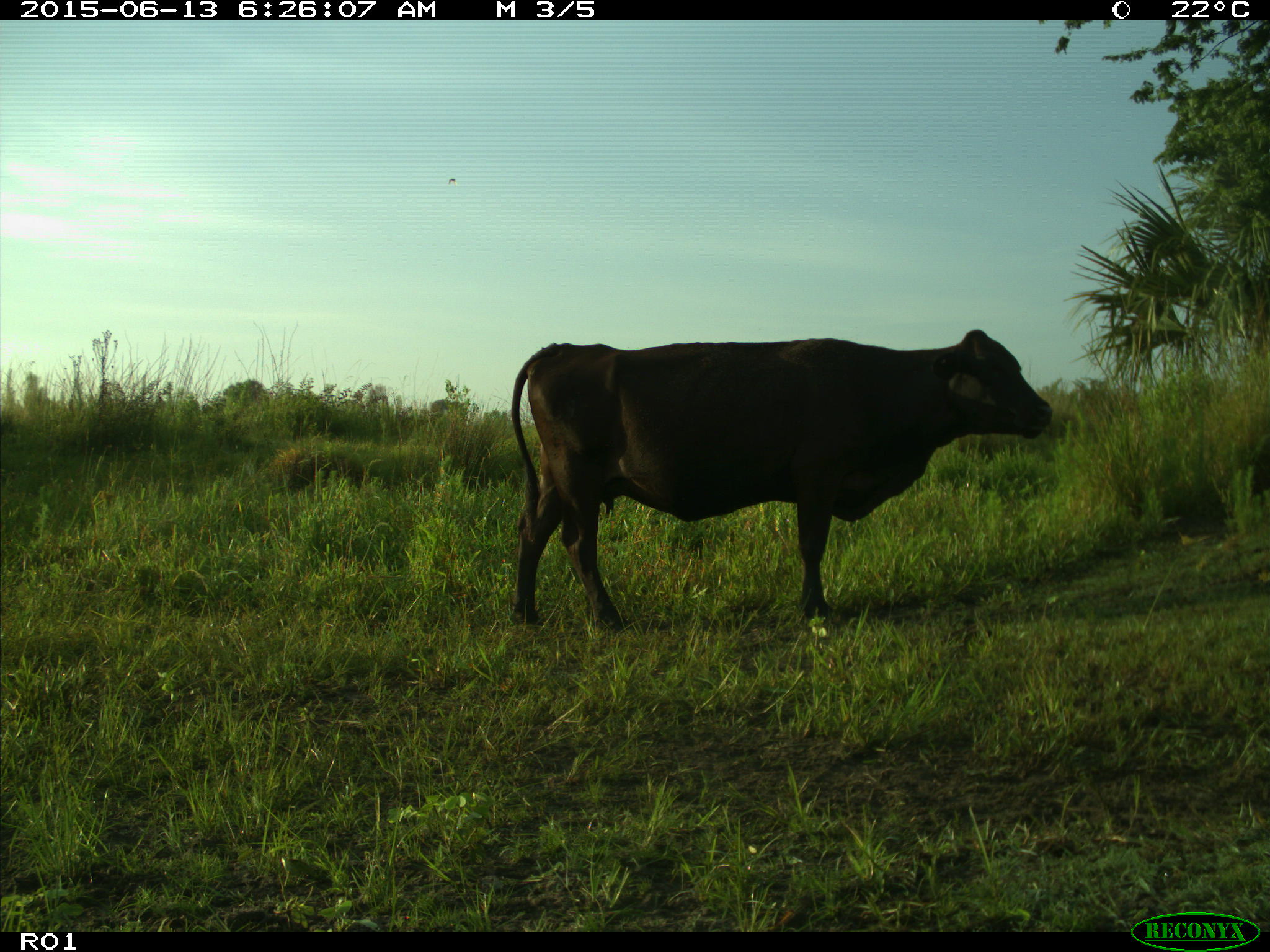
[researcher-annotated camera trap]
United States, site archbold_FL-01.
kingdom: Animalia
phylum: Chordata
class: Mammalia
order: Artiodactyla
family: Bovidae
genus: Bos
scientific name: Bos taurus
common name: domestic cow